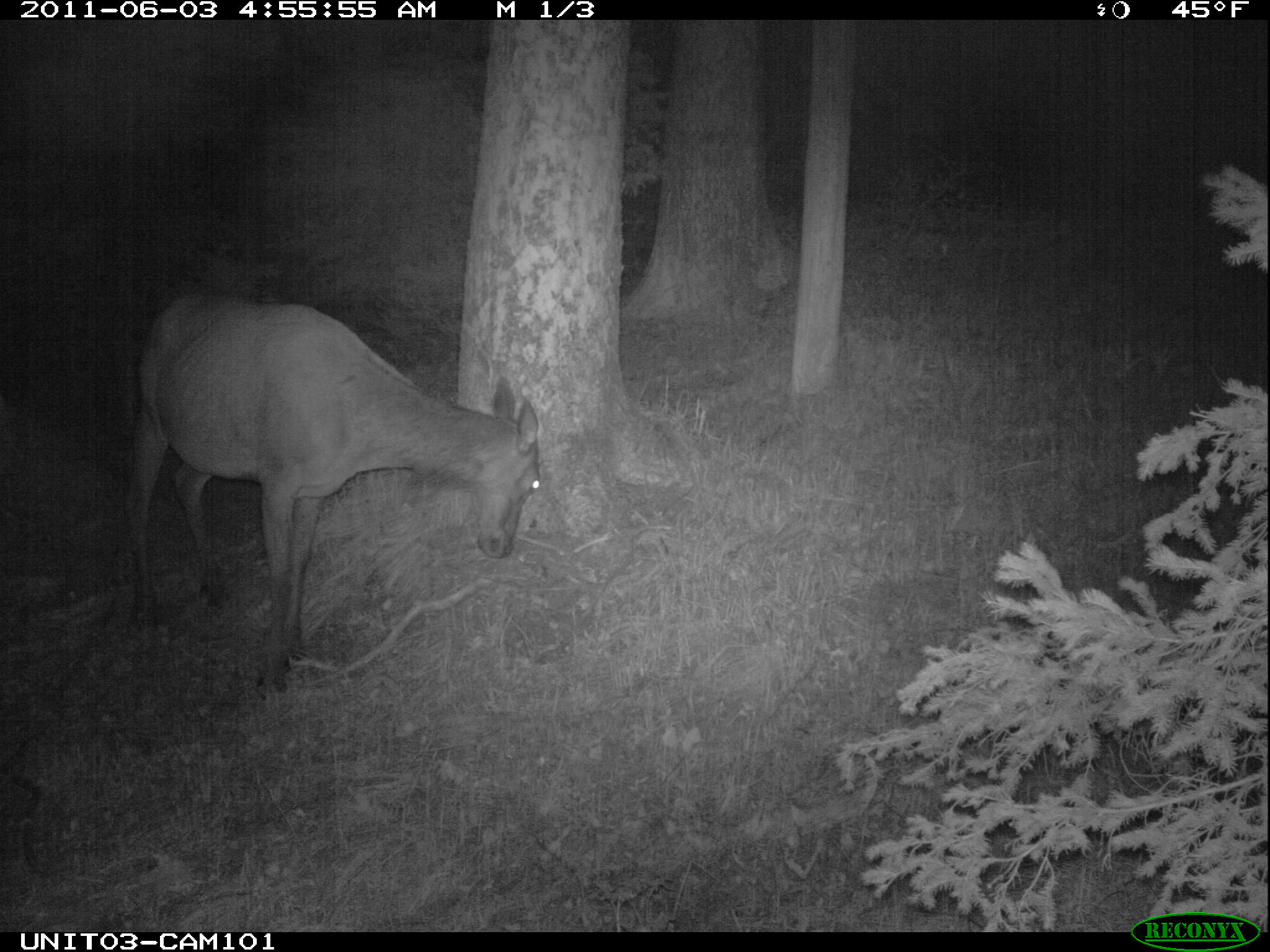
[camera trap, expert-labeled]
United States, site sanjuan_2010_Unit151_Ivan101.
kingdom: Animalia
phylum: Chordata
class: Mammalia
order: Artiodactyla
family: Cervidae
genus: Cervus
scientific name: Cervus elaphus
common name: red deer